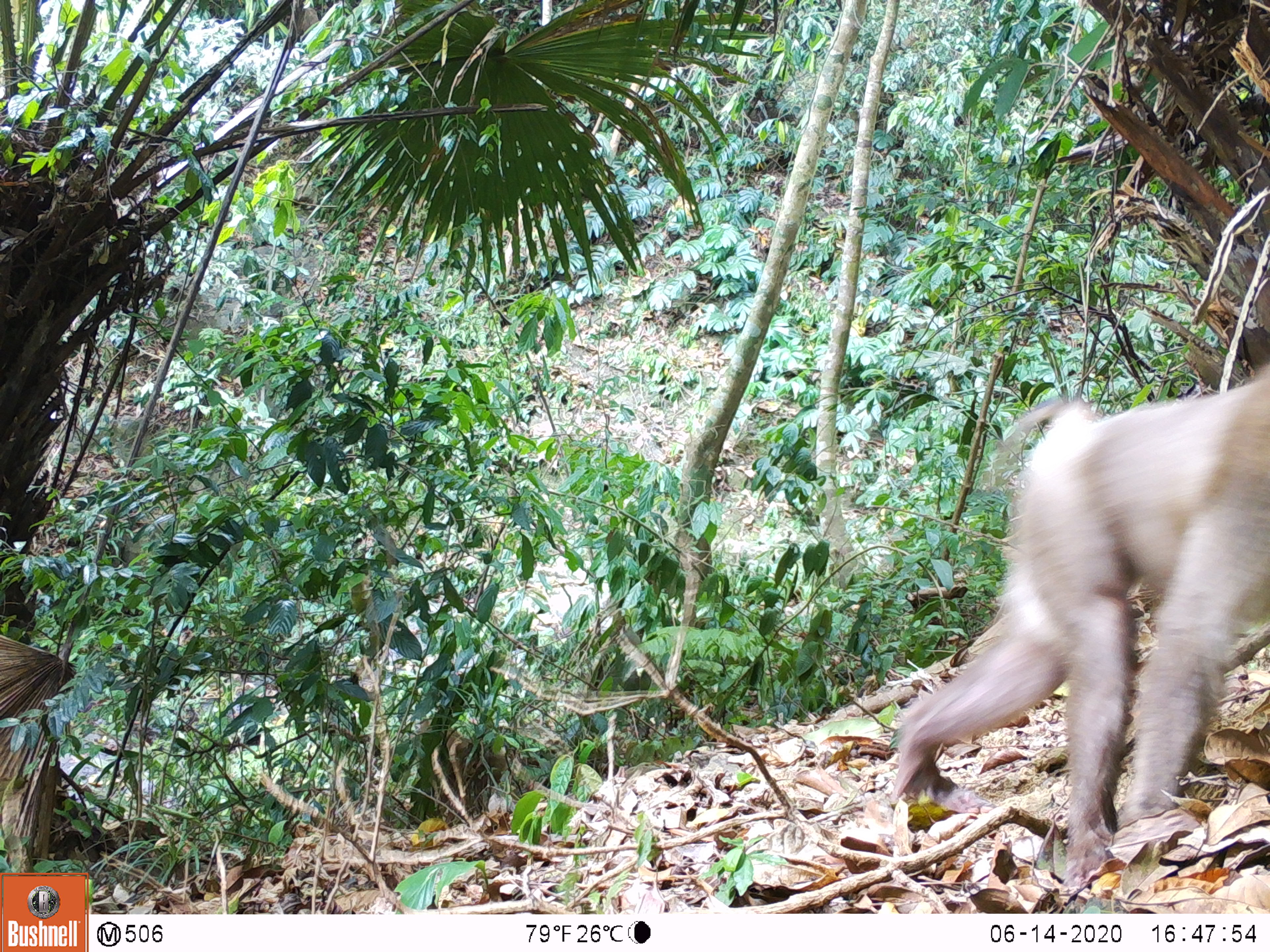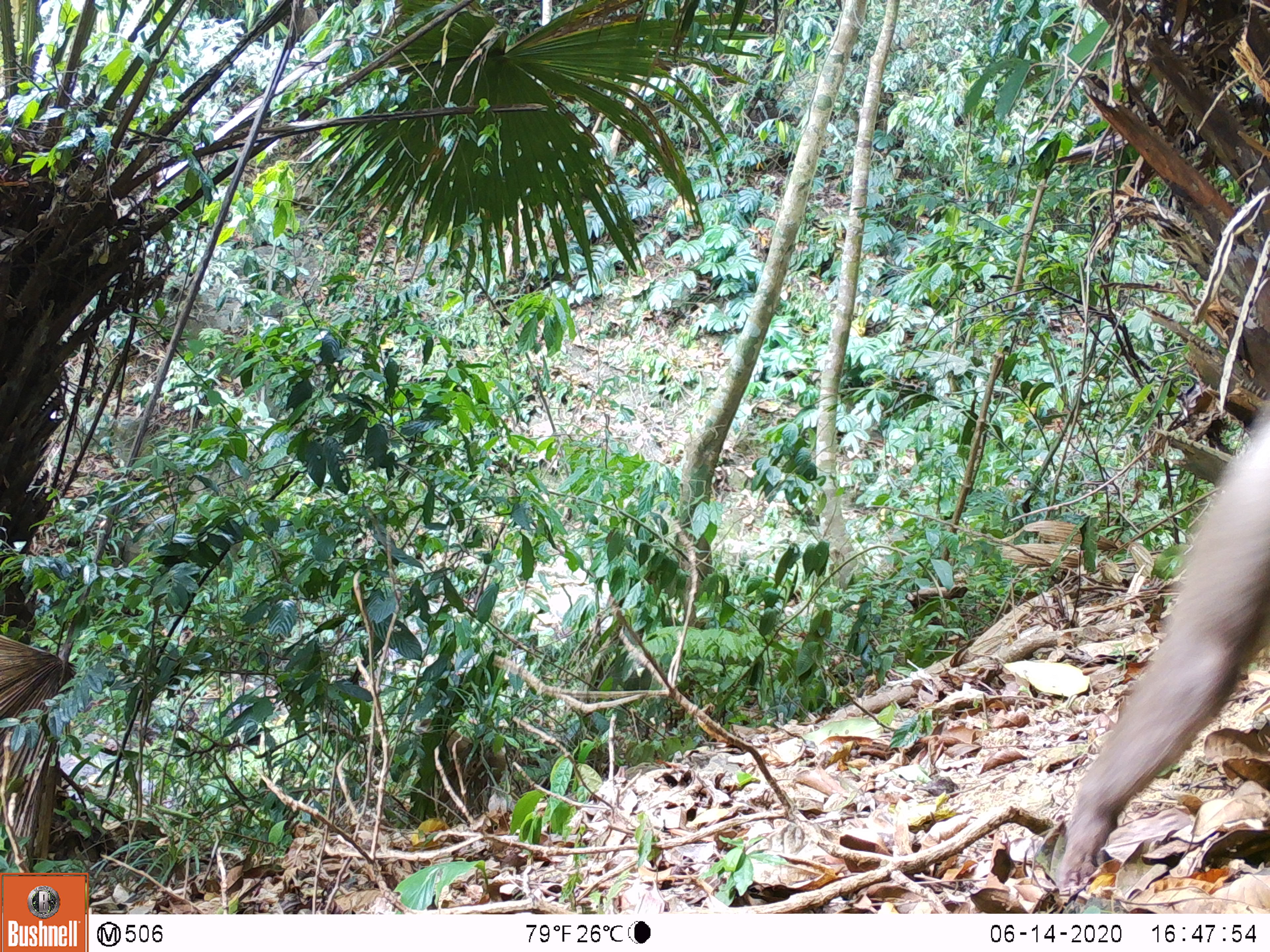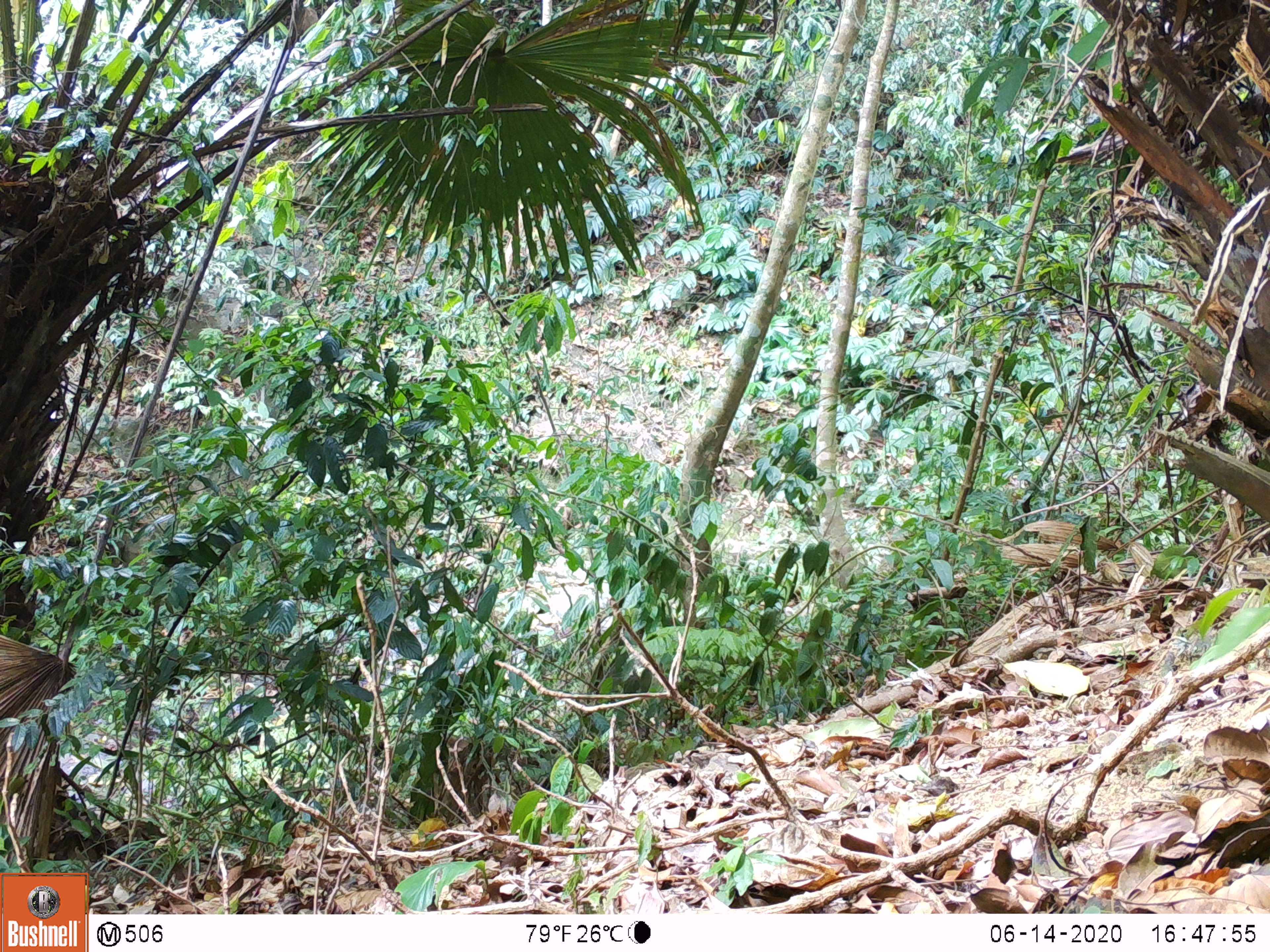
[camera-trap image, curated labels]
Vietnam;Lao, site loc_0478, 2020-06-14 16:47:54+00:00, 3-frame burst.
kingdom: Animalia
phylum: Chordata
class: Mammalia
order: Primates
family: Cercopithecidae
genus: Macaca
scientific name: Macaca nemestrina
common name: pig-tailed macaque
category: pig tailed macaque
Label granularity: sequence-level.